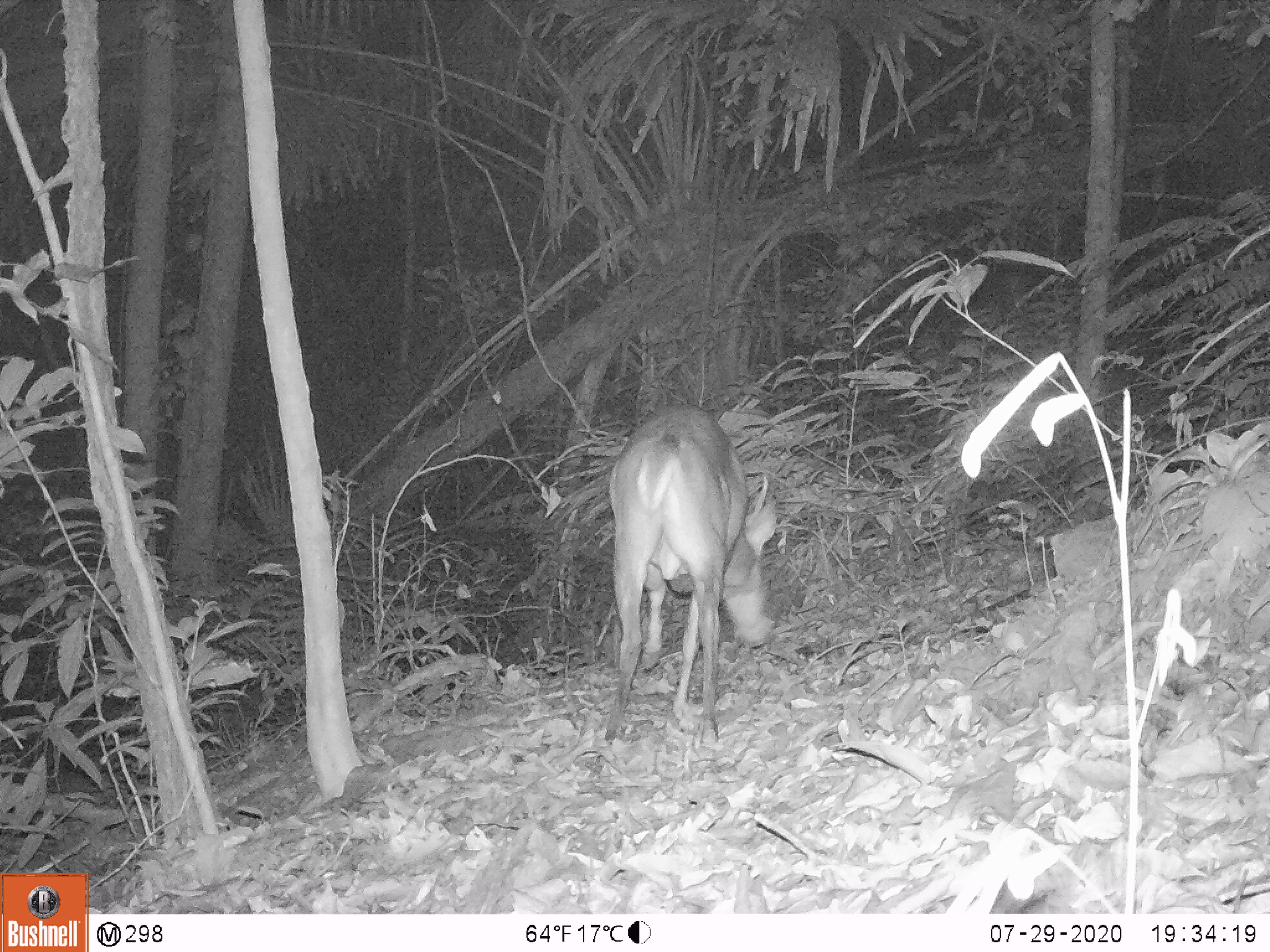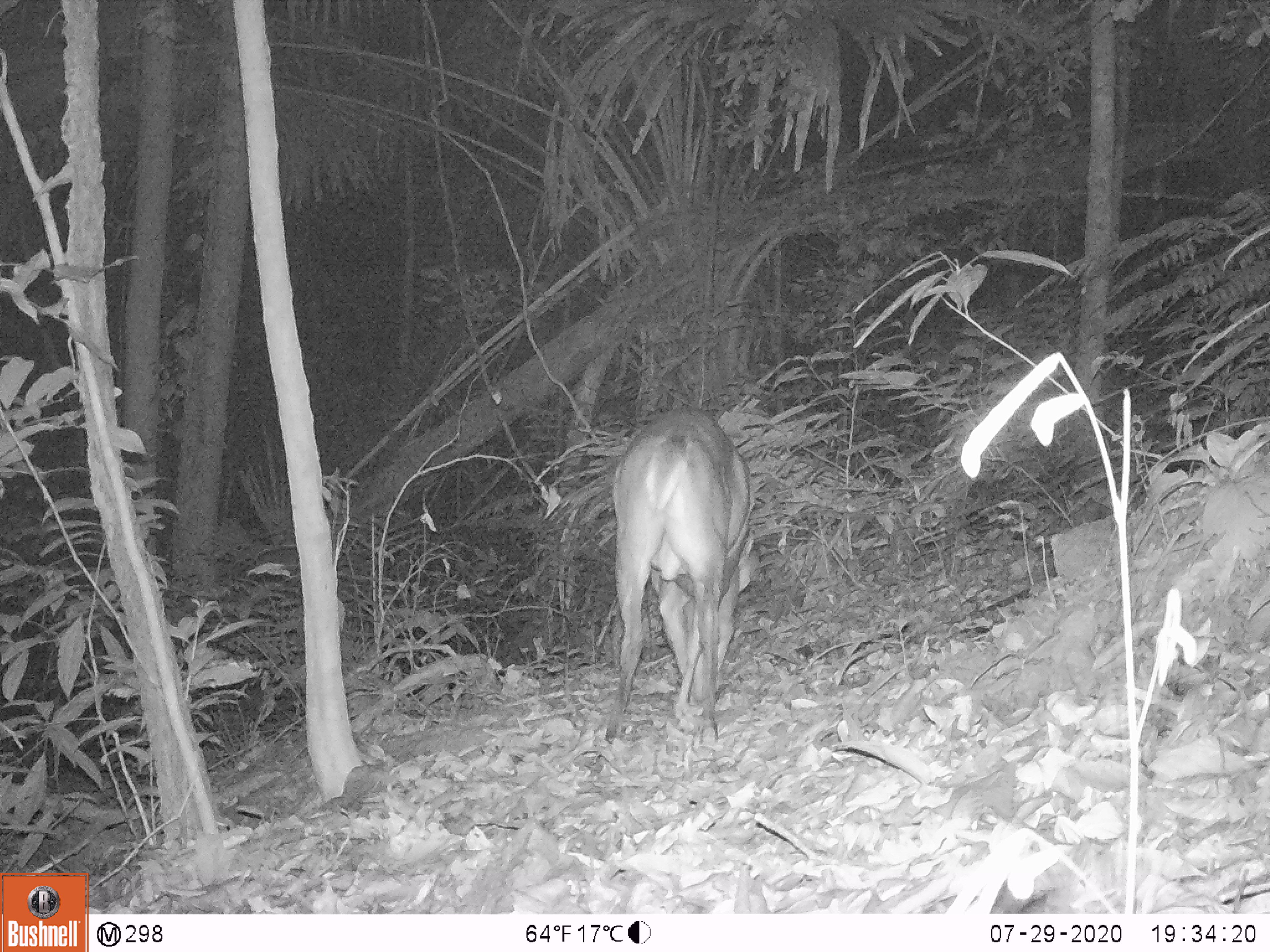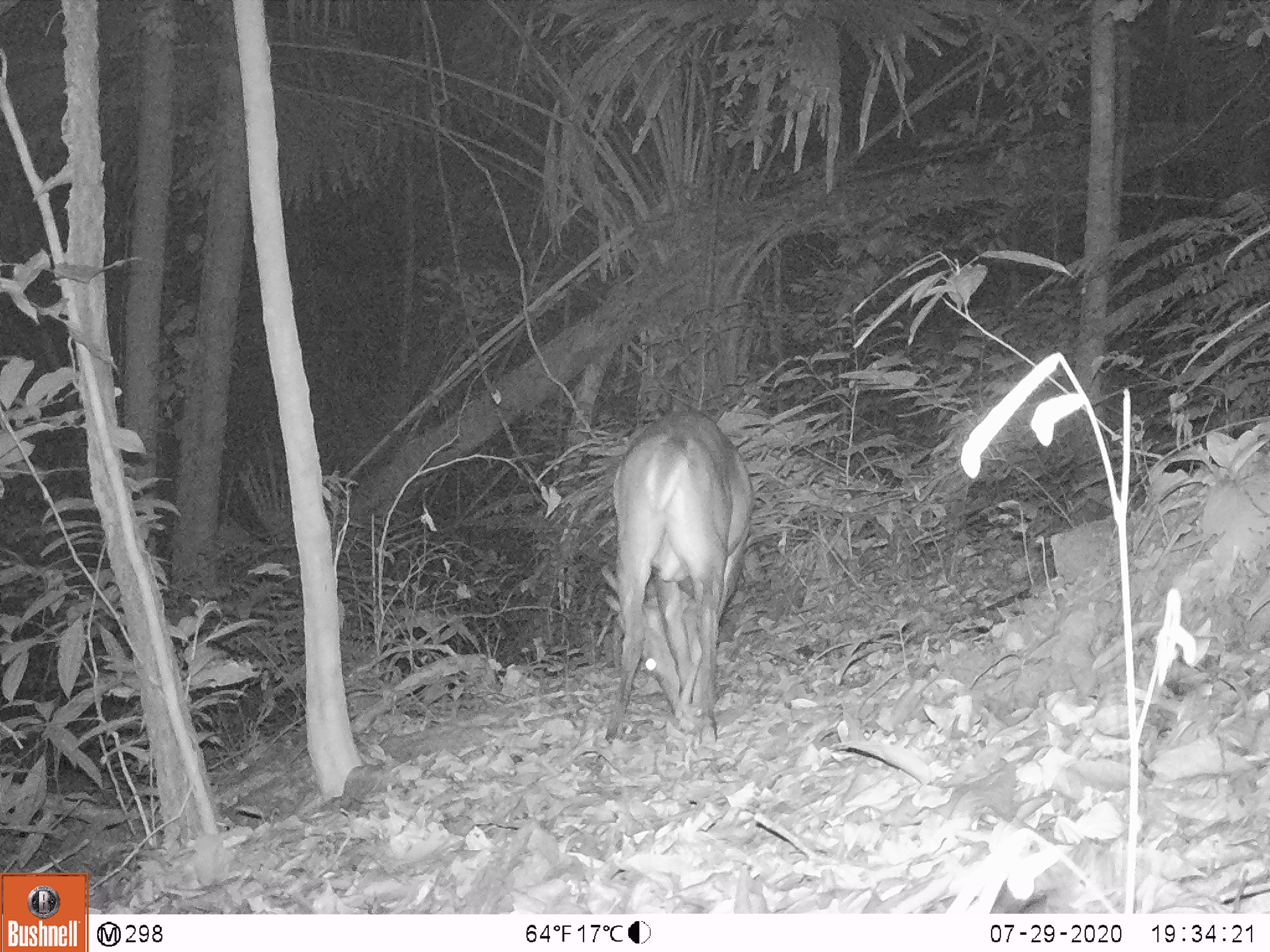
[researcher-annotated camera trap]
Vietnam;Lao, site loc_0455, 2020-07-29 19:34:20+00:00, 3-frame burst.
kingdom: Animalia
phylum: Chordata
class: Mammalia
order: Artiodactyla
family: Cervidae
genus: Muntiacus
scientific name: Muntiacus vuquangensis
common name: large-antlered muntjac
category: large antlered muntjac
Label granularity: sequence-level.